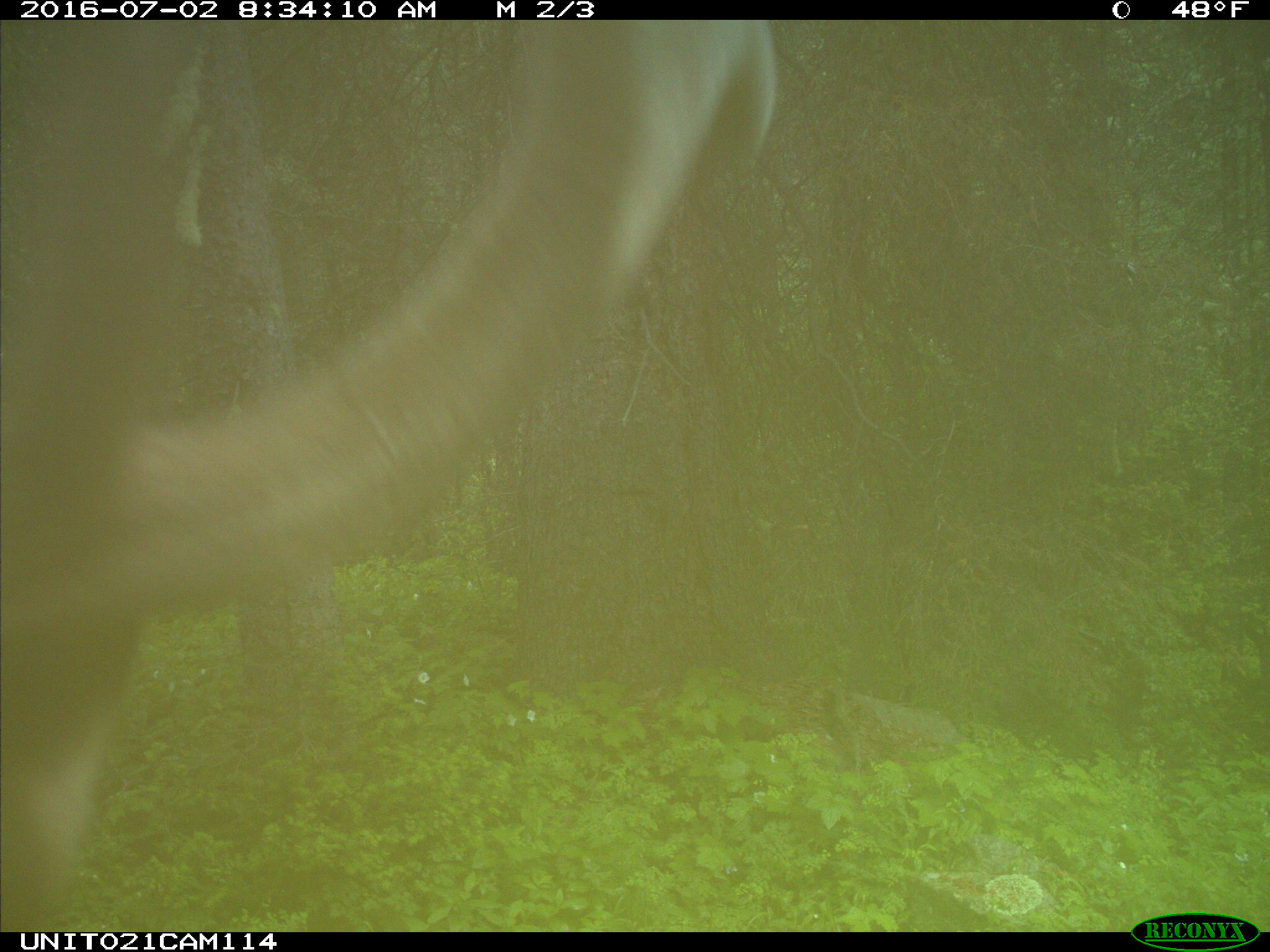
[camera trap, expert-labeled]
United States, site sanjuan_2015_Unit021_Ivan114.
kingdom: Animalia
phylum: Chordata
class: Mammalia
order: Artiodactyla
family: Cervidae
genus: Cervus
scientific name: Cervus elaphus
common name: red deer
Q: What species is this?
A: Cervus elaphus (red deer).